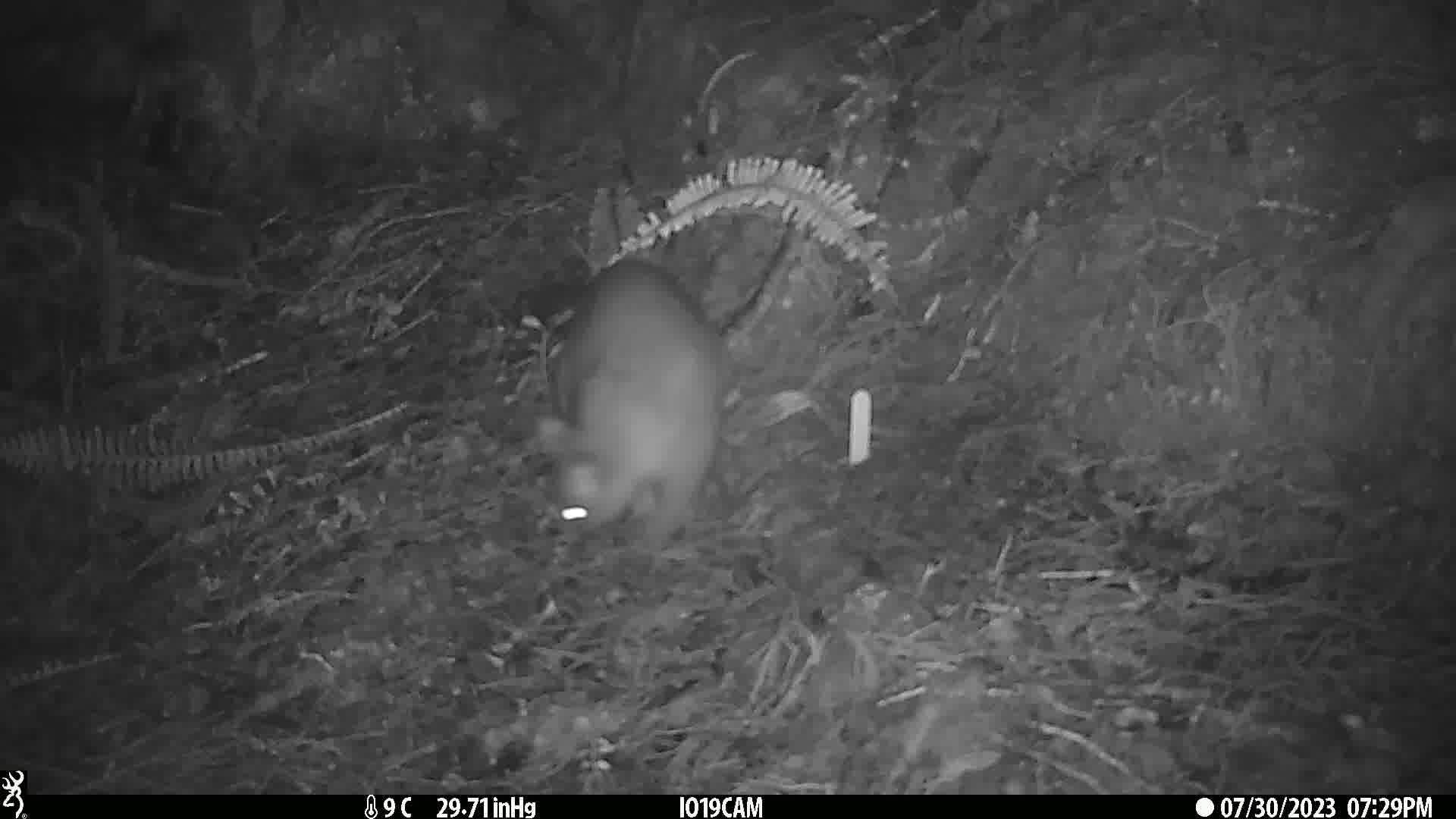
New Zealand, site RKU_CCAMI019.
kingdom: Animalia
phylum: Chordata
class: Mammalia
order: Diprotodontia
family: Phalangeridae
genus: Trichosurus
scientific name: Trichosurus vulpecula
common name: common brushtail possum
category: possum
Possum (common brushtail possum) (Trichosurus vulpecula).